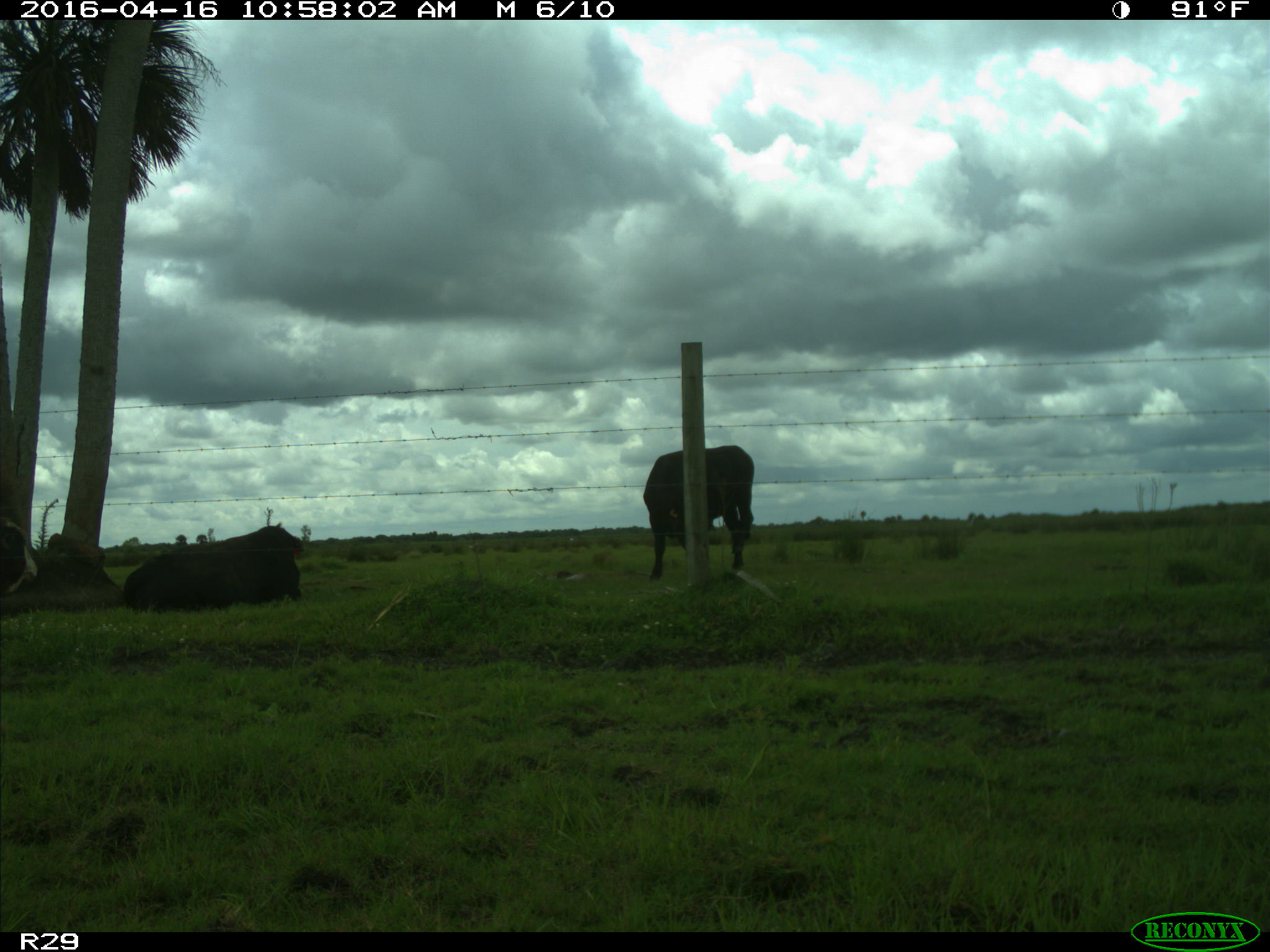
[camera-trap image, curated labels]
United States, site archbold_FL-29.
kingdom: Animalia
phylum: Chordata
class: Mammalia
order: Artiodactyla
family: Bovidae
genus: Bos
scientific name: Bos taurus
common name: domestic cow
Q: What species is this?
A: Bos taurus (domestic cow).